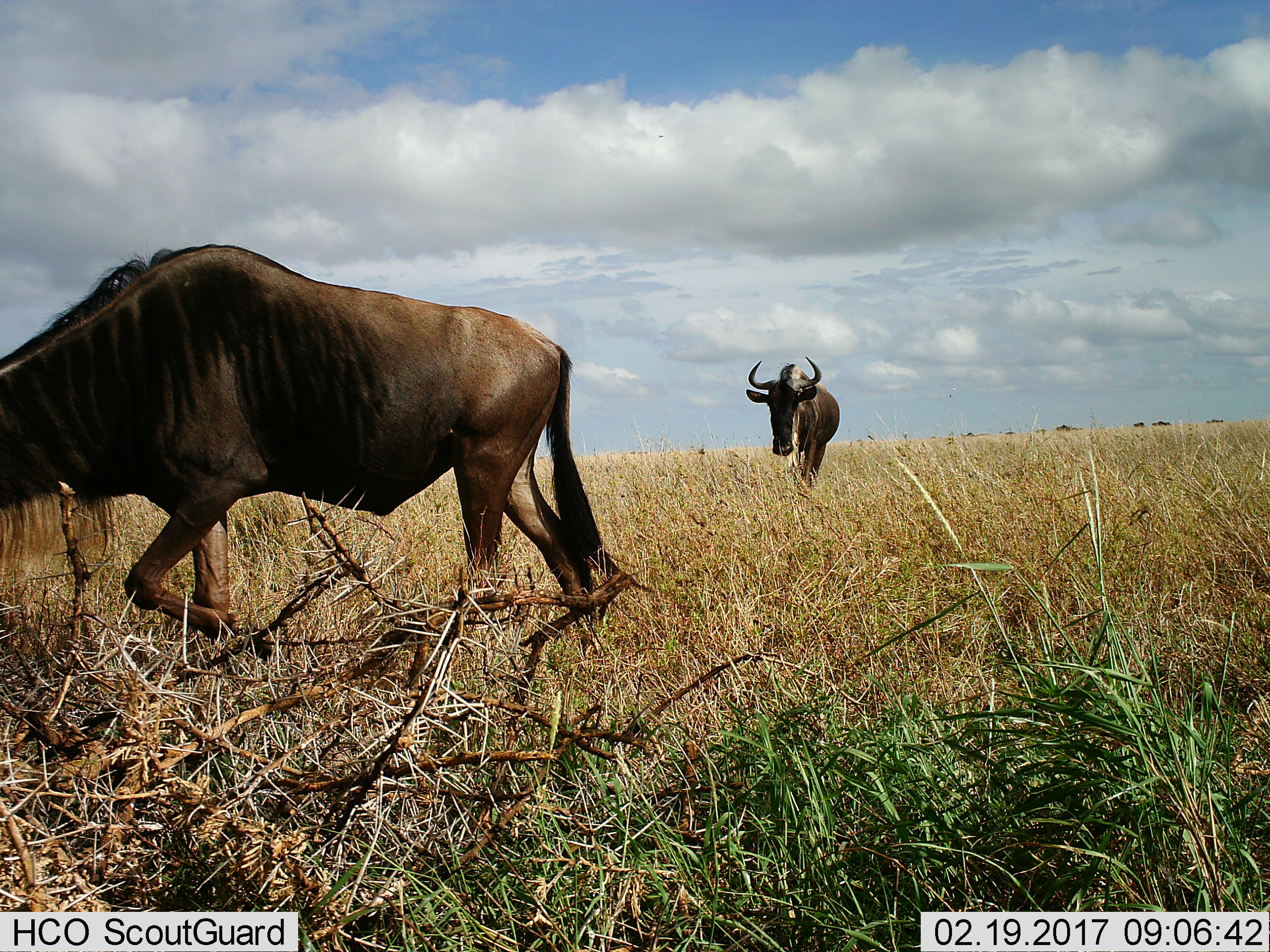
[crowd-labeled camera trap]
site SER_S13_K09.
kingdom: Animalia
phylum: Chordata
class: Mammalia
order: Artiodactyla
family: Bovidae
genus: Connochaetes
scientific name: Connochaetes taurinus taurinus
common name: blue wildebeest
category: wildebeestblue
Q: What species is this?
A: Wildebeestblue (blue wildebeest) (Connochaetes taurinus taurinus).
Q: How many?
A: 2.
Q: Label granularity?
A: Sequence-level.